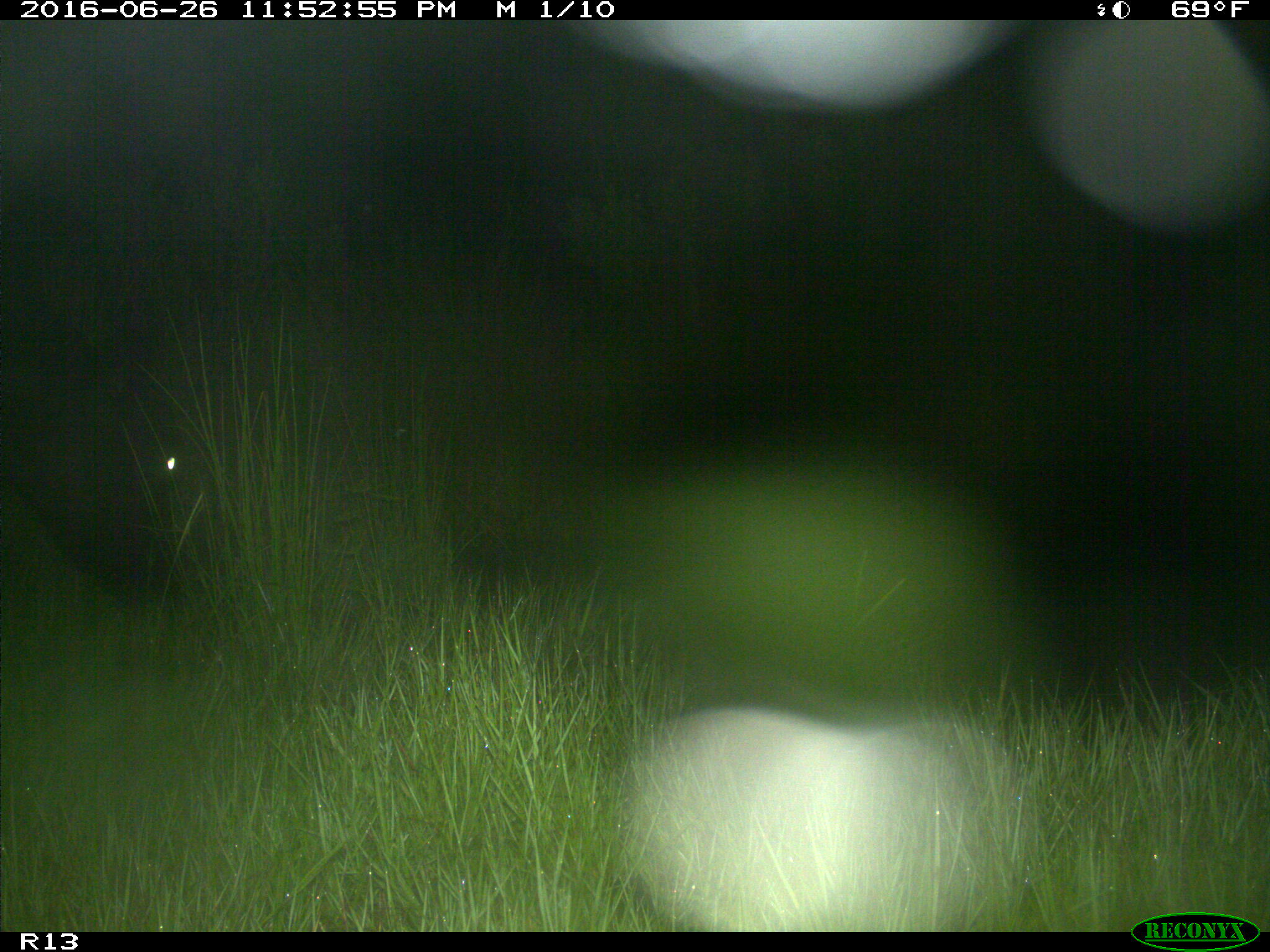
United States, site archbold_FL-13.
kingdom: Animalia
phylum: Chordata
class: Mammalia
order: Artiodactyla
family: Bovidae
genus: Bos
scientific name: Bos taurus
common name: domestic cow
Bos taurus (domestic cow).